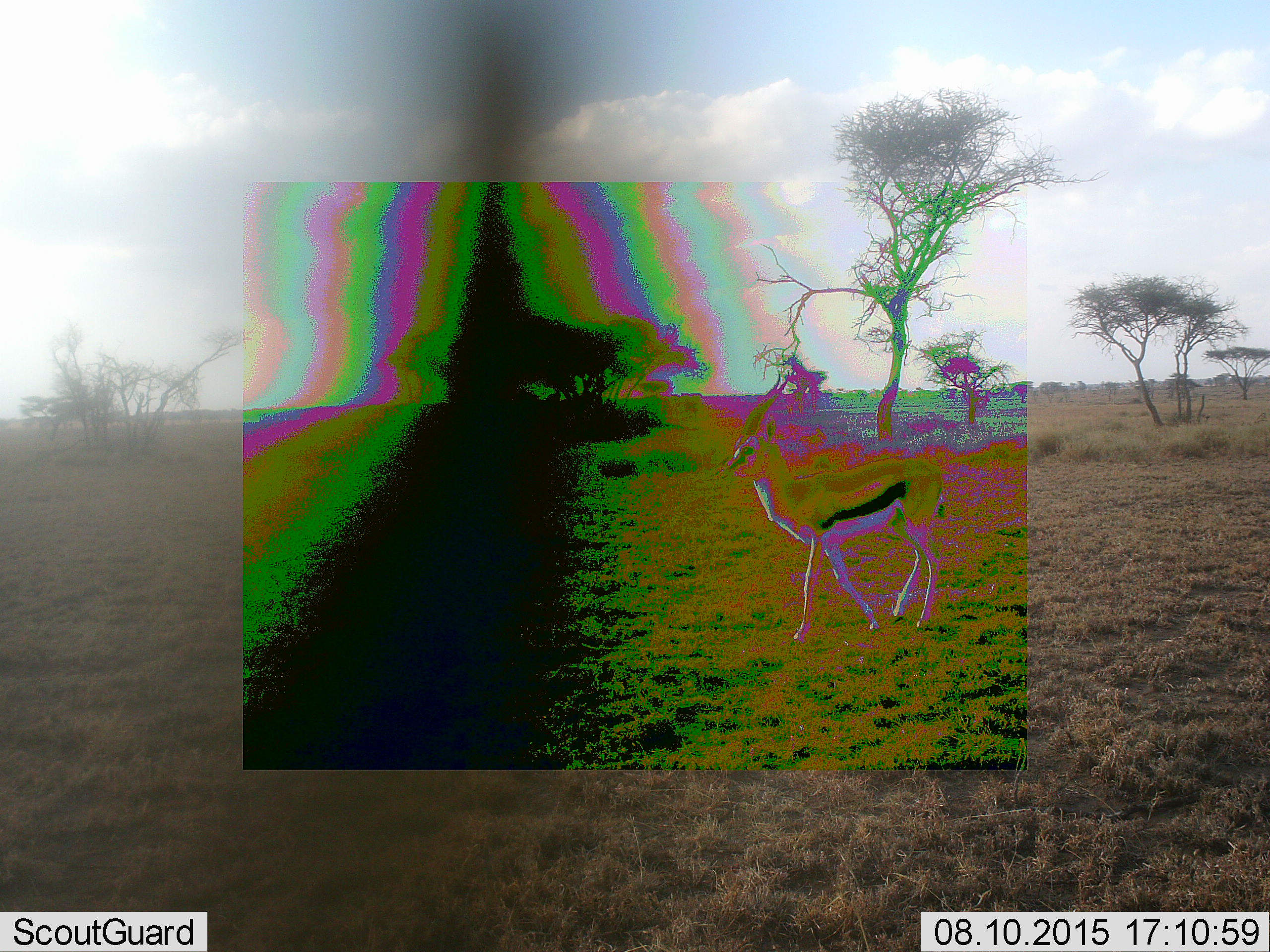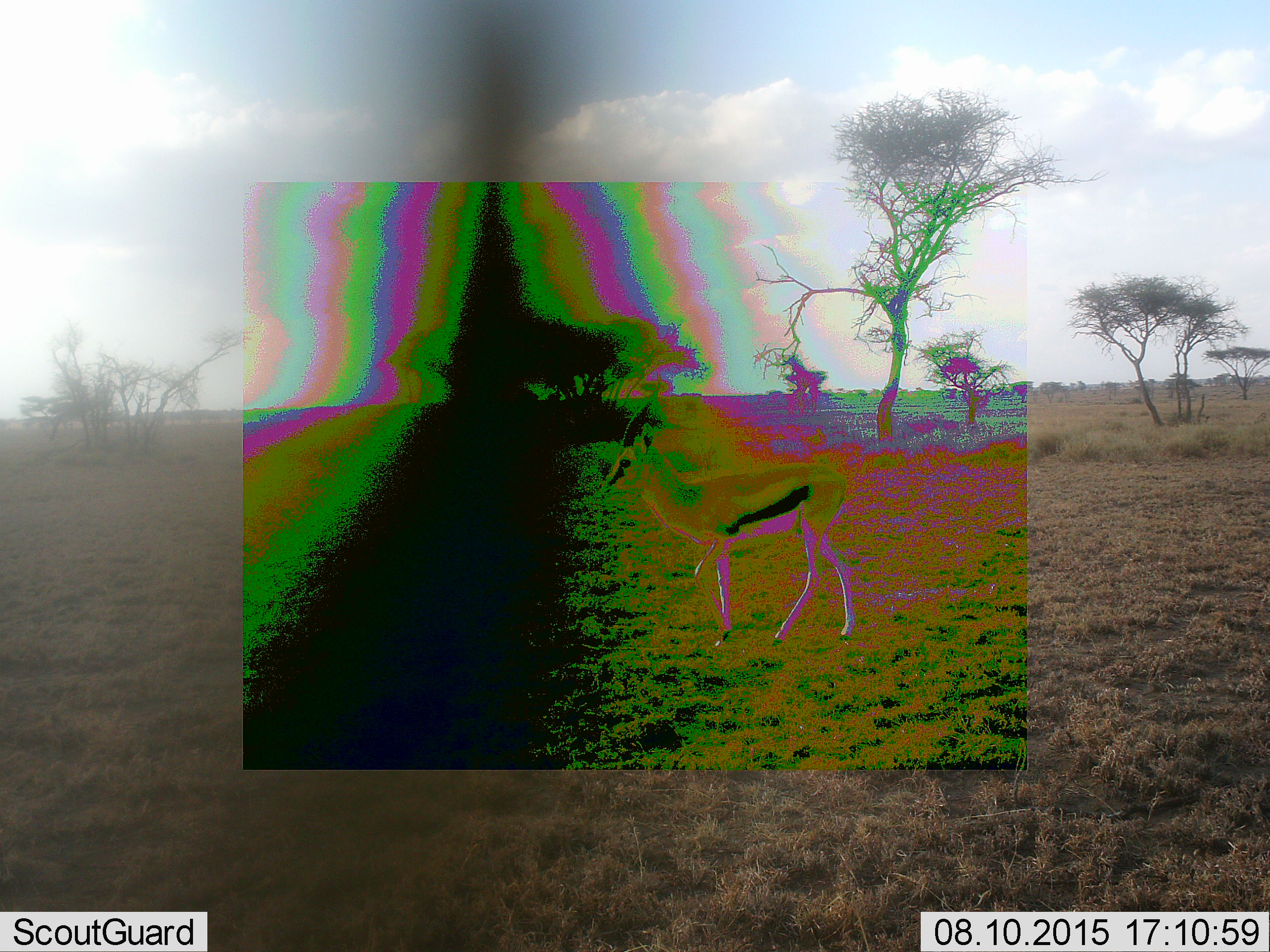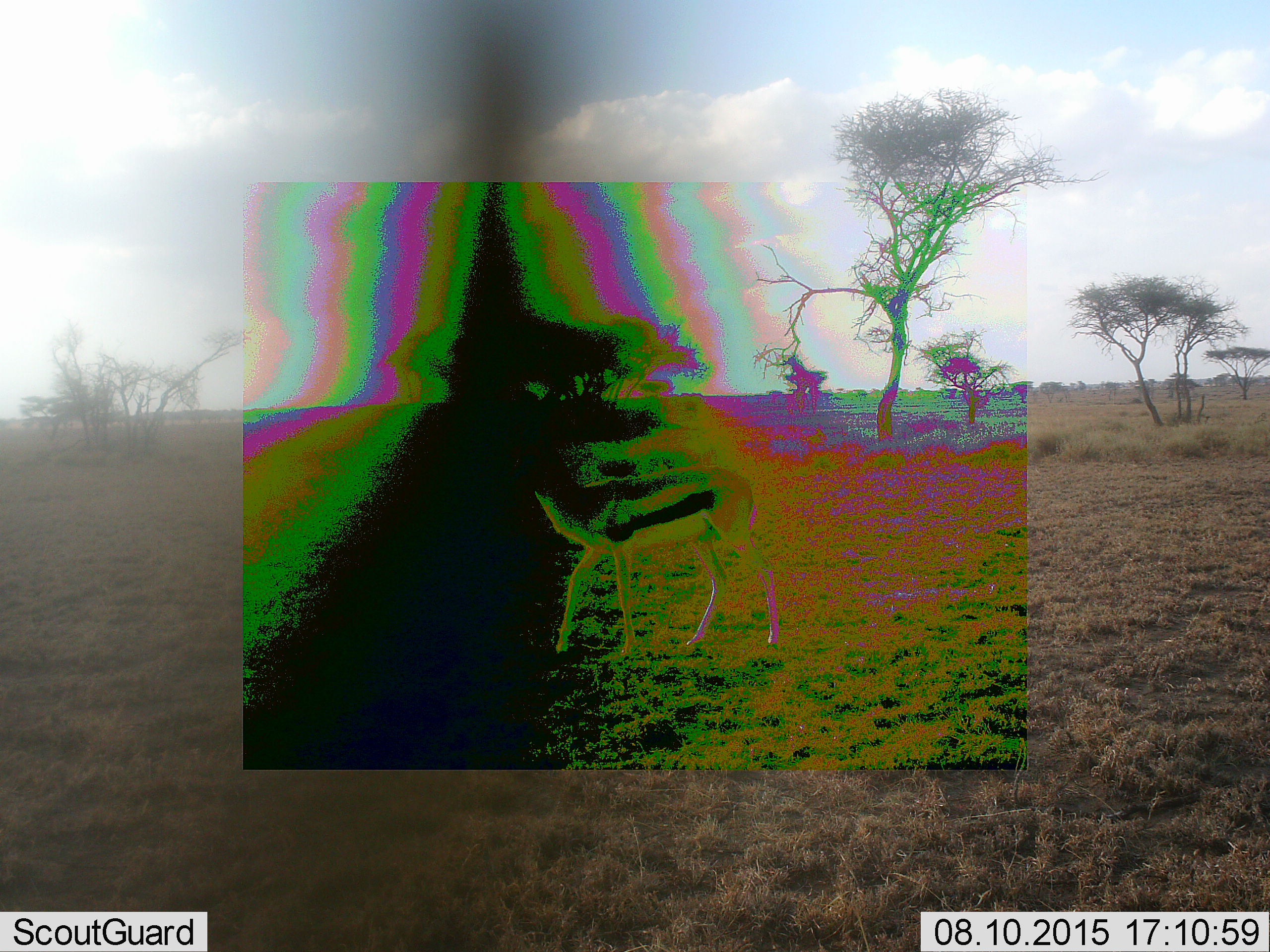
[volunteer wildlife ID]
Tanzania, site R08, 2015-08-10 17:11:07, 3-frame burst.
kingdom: Animalia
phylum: Chordata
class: Mammalia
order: Artiodactyla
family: Bovidae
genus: Eudorcas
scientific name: Eudorcas thomsonii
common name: thomson's gazelle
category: gazellethomsons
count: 1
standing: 0%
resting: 0%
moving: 100%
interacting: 0%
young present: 0%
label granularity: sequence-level